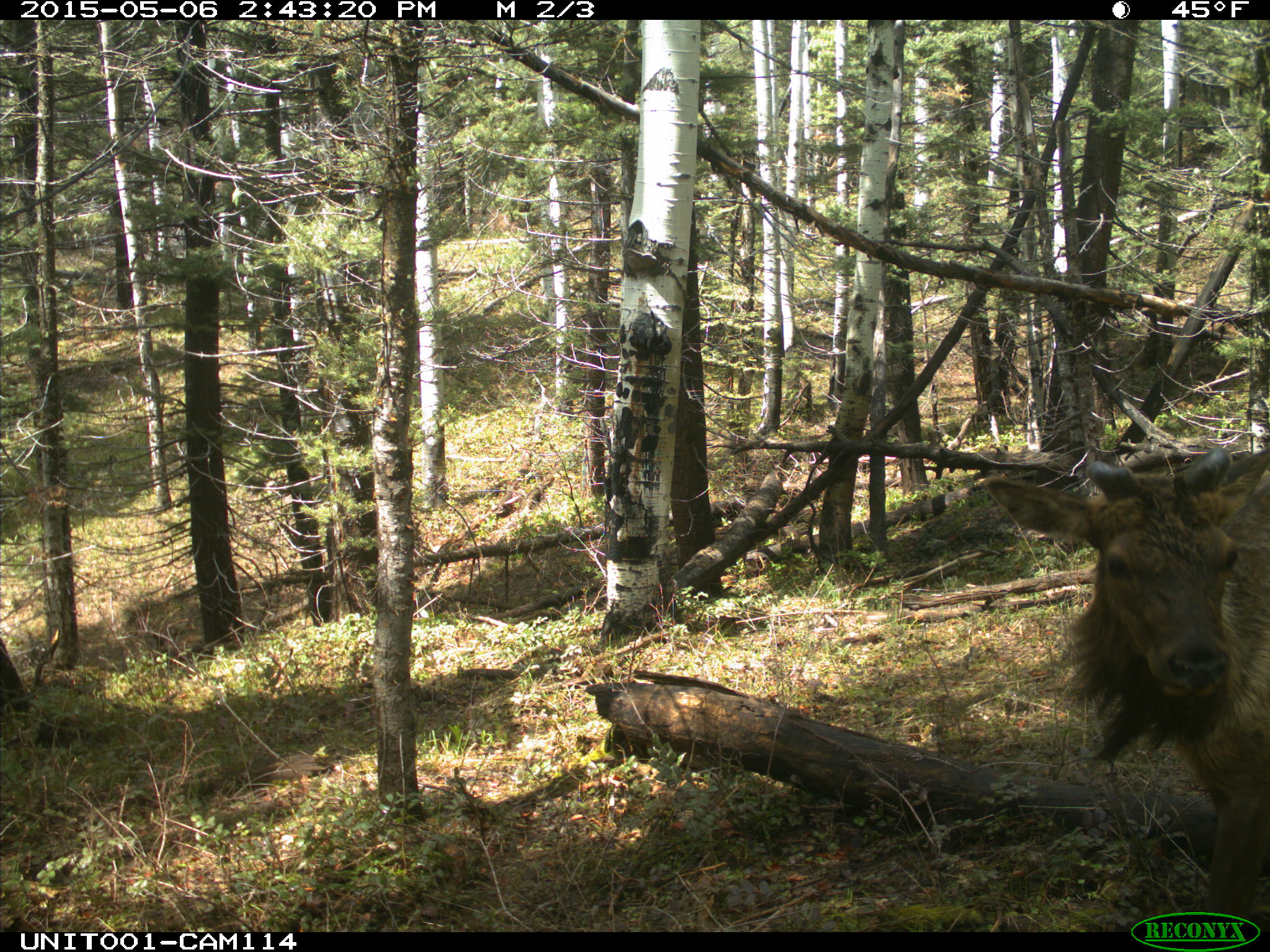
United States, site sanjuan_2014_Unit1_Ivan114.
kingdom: Animalia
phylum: Chordata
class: Mammalia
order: Artiodactyla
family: Cervidae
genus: Cervus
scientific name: Cervus elaphus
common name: red deer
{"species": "Cervus elaphus (red deer)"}